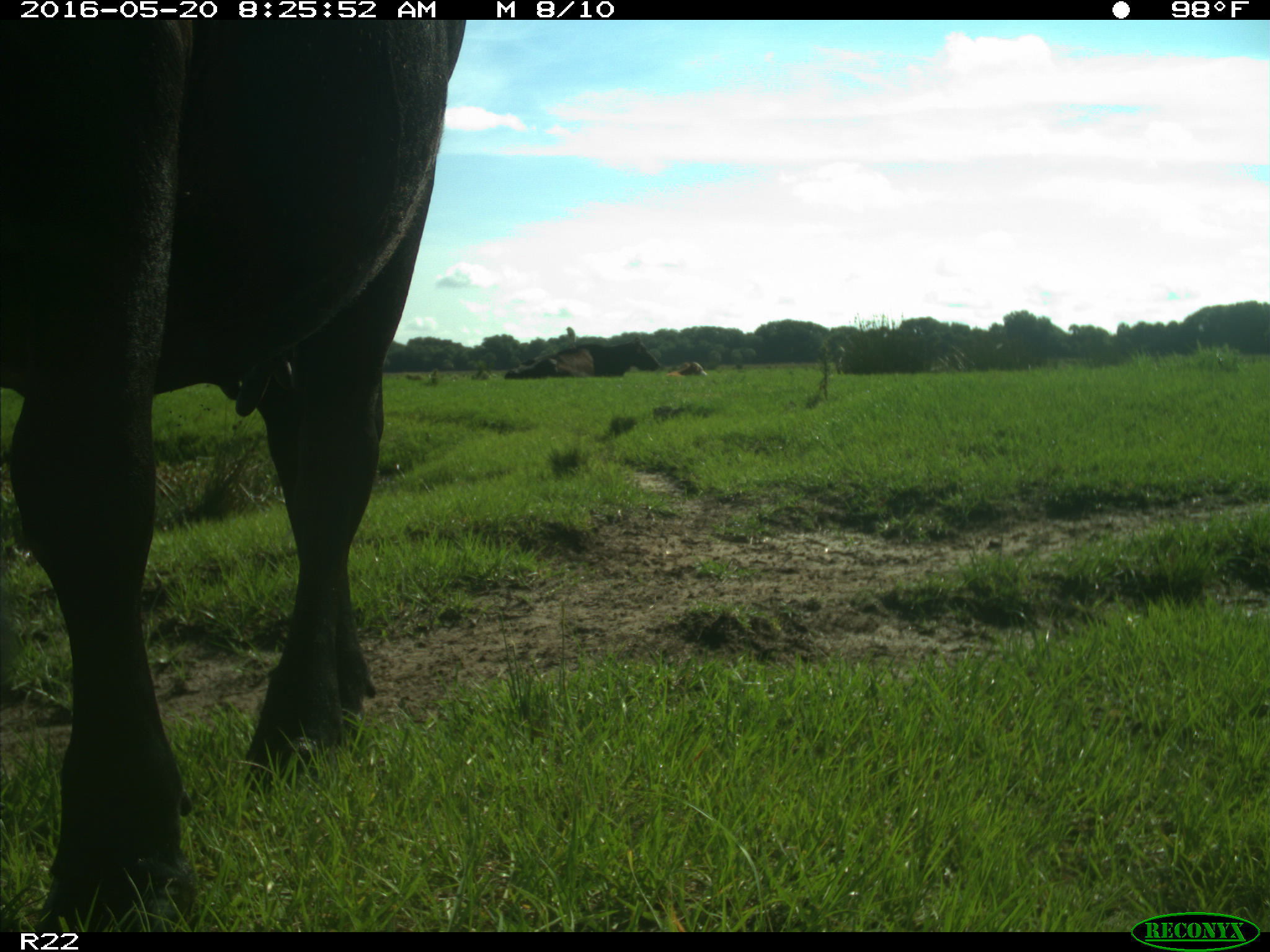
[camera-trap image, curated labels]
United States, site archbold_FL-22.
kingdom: Animalia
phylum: Chordata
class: Mammalia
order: Artiodactyla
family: Bovidae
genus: Bos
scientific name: Bos taurus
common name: domestic cow